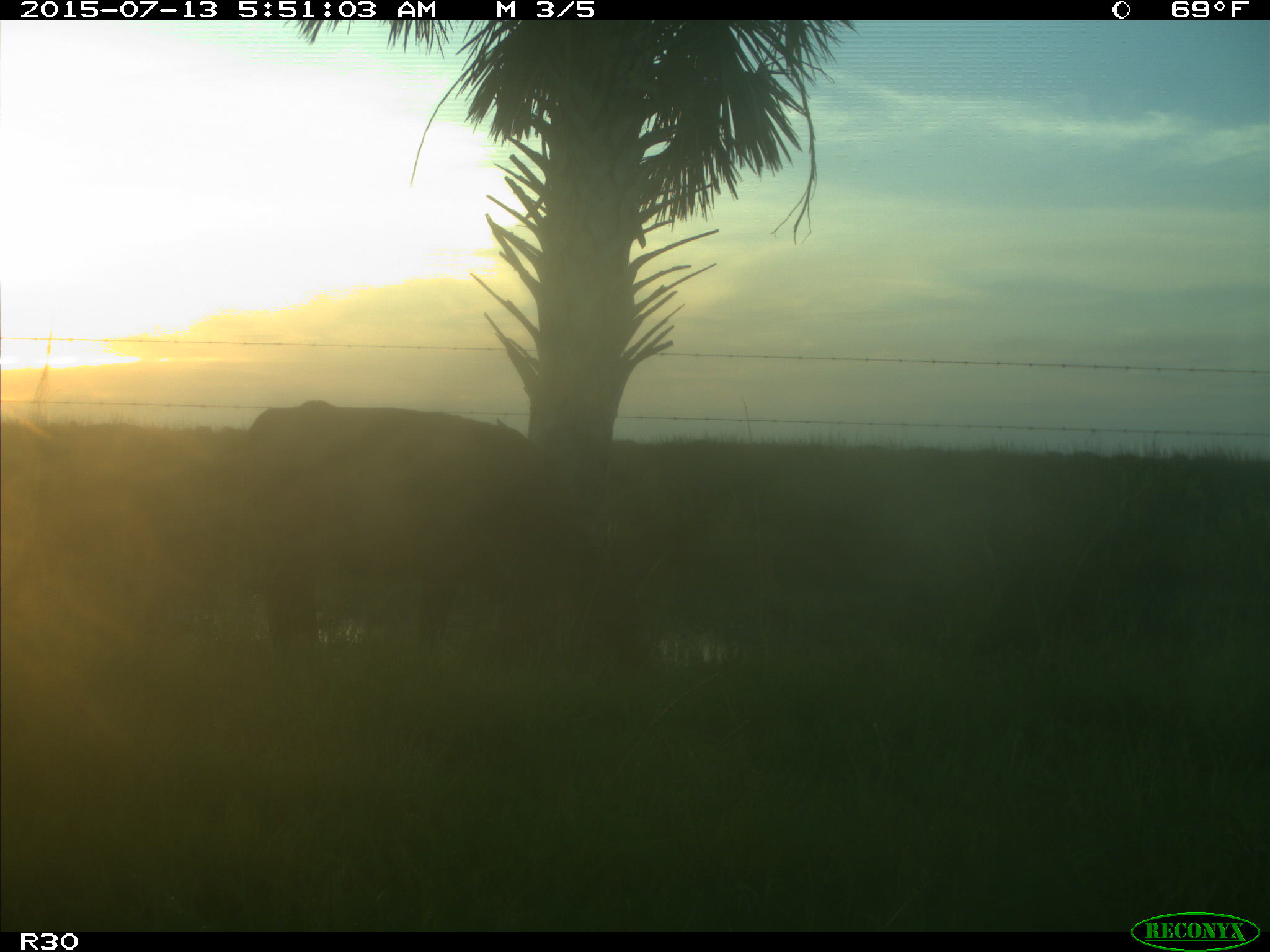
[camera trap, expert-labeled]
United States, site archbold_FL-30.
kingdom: Animalia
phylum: Chordata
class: Mammalia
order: Artiodactyla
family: Bovidae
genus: Bos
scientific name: Bos taurus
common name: domestic cow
Bos taurus (domestic cow).